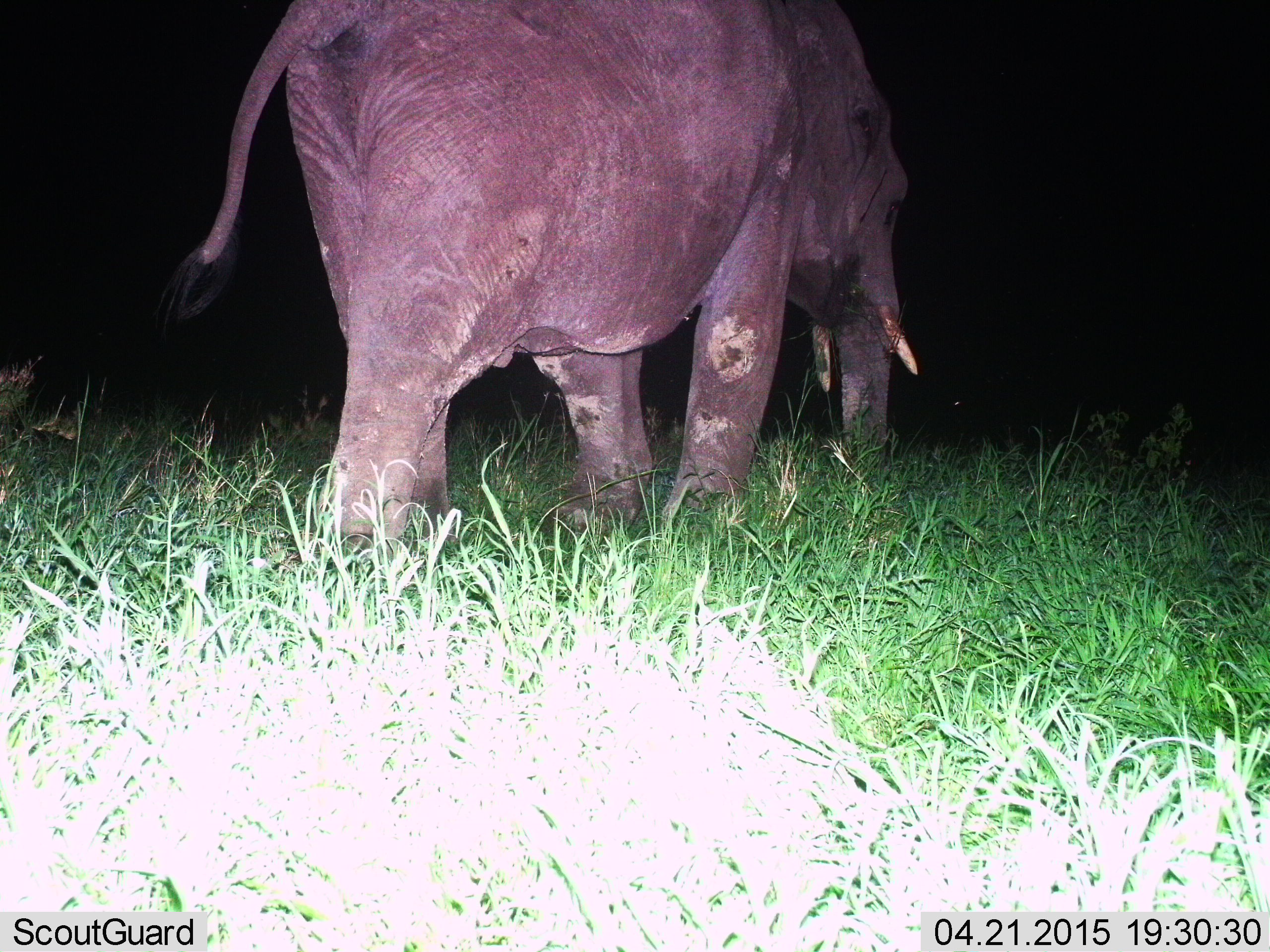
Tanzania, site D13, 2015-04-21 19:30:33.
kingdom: Animalia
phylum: Chordata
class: Mammalia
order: Proboscidea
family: Elephantidae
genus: Loxodonta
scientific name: Loxodonta africana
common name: african bush elephant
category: elephant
Elephant (african bush elephant) (Loxodonta africana), count 1. Behavior (volunteer vote fractions): standing 30%, resting 0%, moving 70%, interacting 0%. Young present (vote fraction): 0%. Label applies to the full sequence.